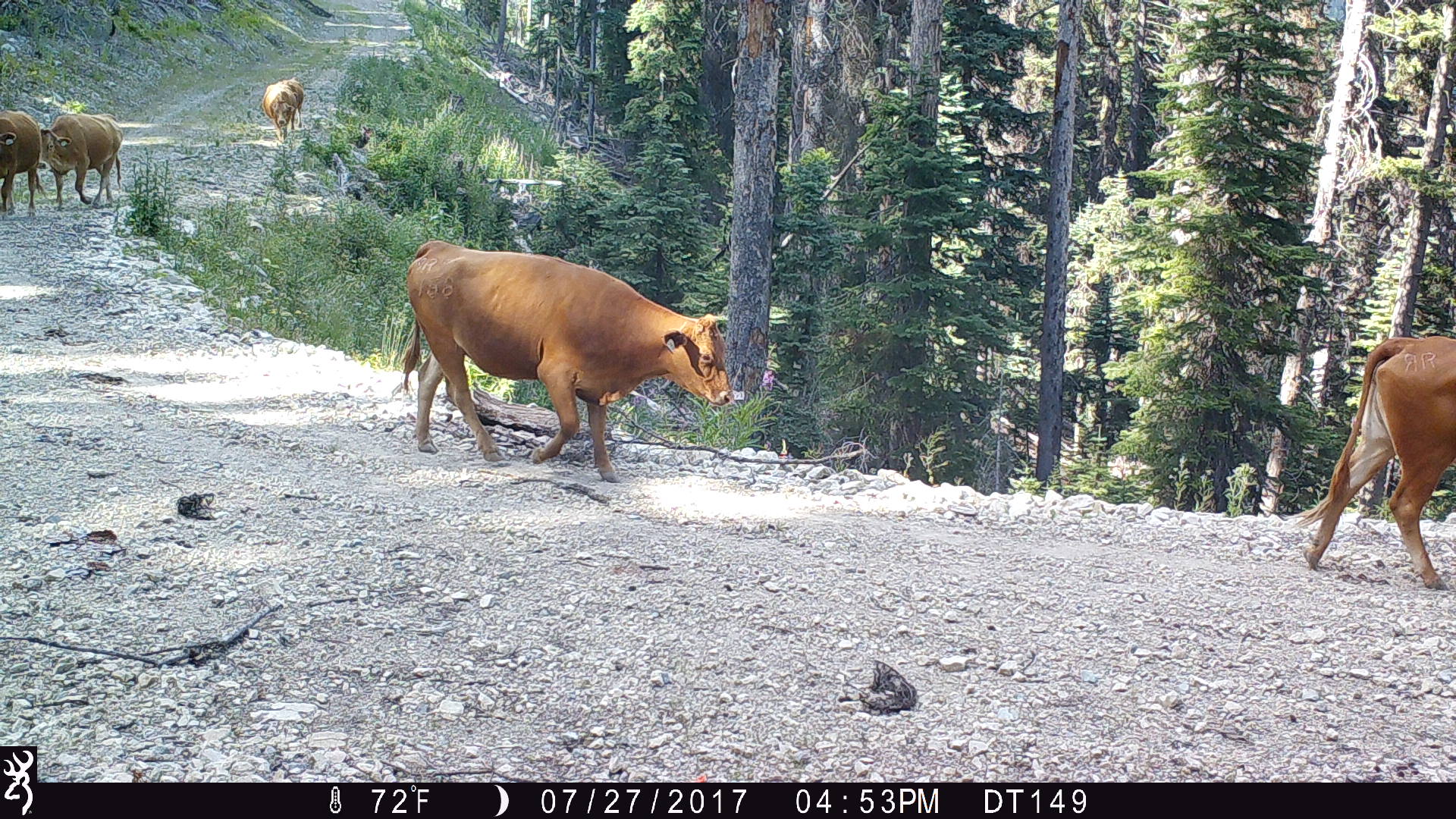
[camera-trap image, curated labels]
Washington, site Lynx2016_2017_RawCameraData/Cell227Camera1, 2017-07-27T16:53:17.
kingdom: Animalia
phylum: Chordata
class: Mammalia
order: Artiodactyla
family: Bovidae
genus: Bos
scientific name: Bos taurus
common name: domestic cattle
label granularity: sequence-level